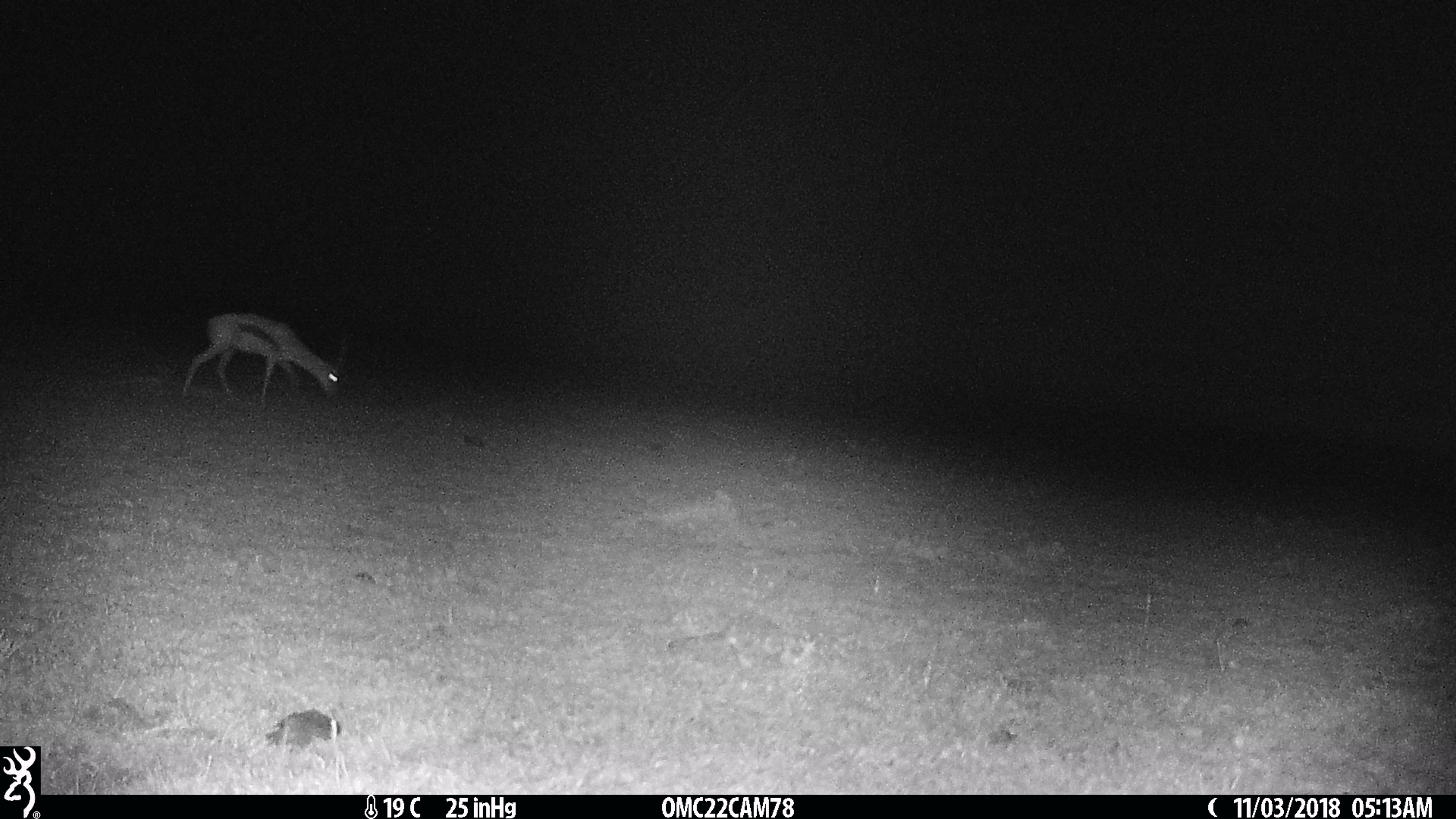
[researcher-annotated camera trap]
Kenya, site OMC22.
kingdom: Animalia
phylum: Chordata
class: Mammalia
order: Artiodactyla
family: Bovidae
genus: Eudorcas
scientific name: Eudorcas thomsonii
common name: thomon's gazelle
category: gazelle thomsons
Gazelle thomsons (thomon's gazelle) (Eudorcas thomsonii).